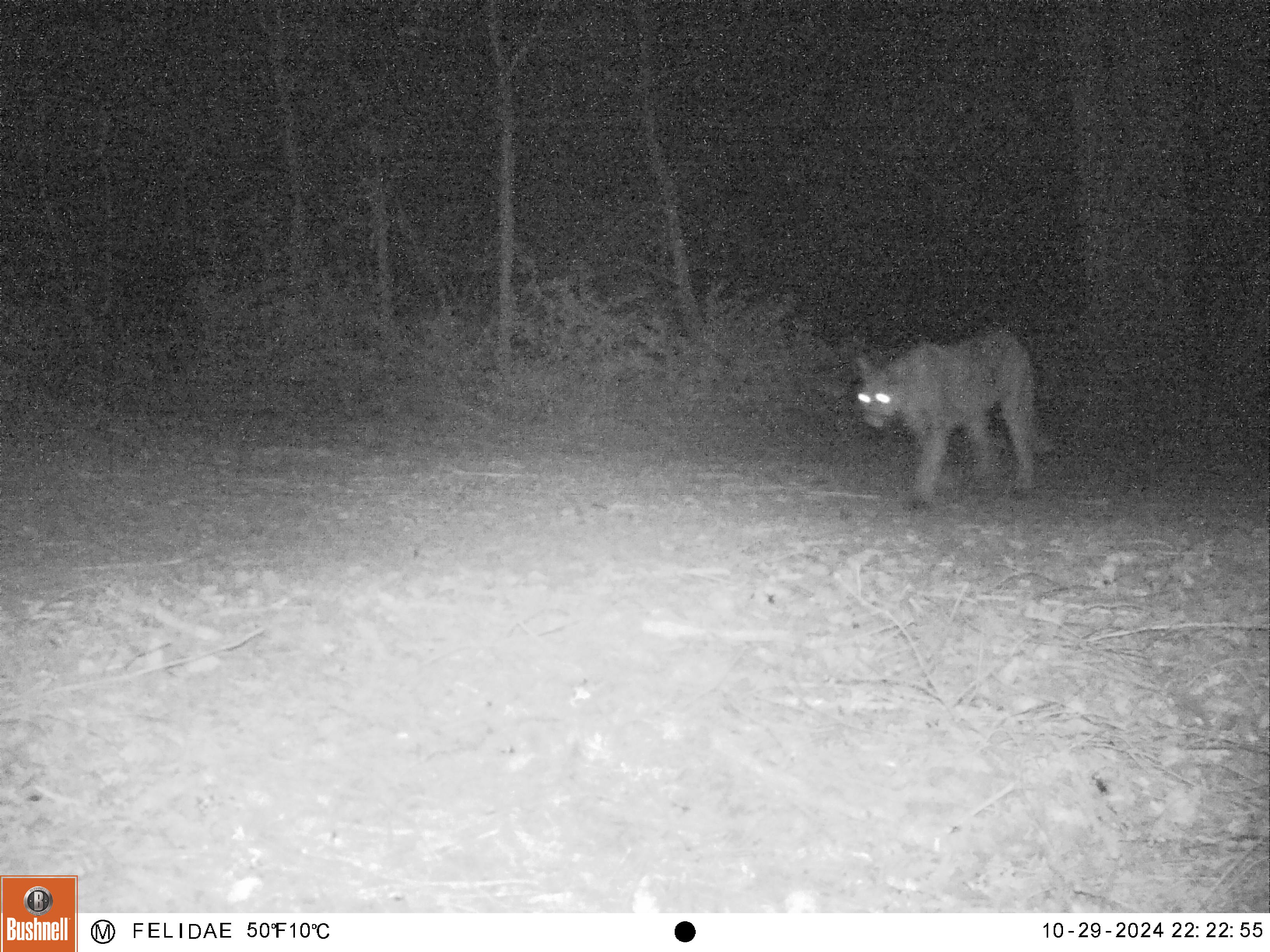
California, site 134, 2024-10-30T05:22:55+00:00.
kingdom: Animalia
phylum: Chordata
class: Mammalia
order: Carnivora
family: Felidae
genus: Puma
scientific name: Puma concolor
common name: puma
Puma (Puma concolor).